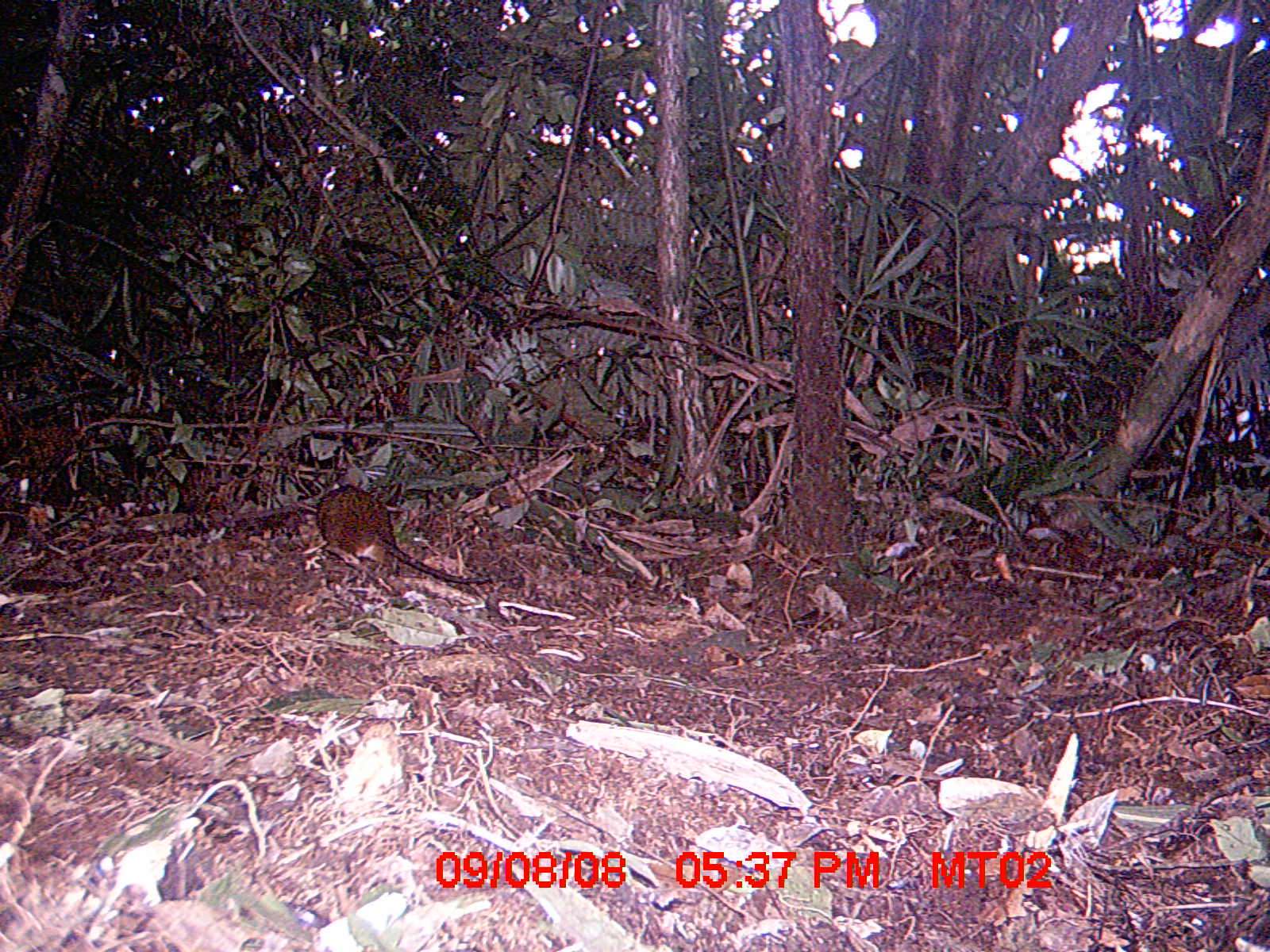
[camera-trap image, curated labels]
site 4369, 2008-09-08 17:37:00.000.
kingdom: Animalia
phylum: Chordata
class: Mammalia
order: Rodentia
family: Nesomyidae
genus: Nesomys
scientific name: Nesomys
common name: nesomys rodents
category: nesomys sp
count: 1